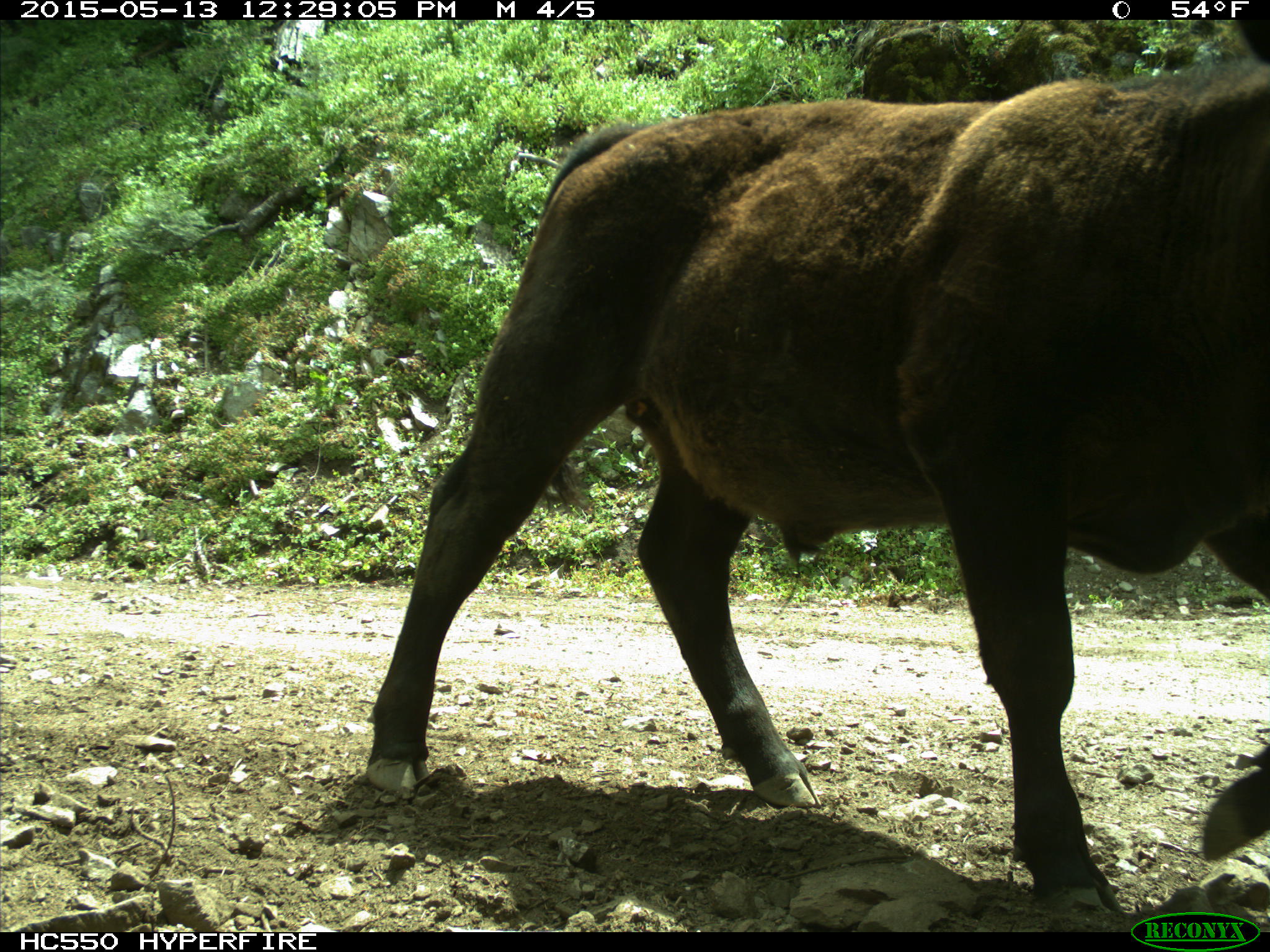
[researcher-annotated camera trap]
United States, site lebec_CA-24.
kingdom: Animalia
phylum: Chordata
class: Mammalia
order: Artiodactyla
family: Bovidae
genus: Bos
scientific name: Bos taurus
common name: domestic cow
Bos taurus (domestic cow).